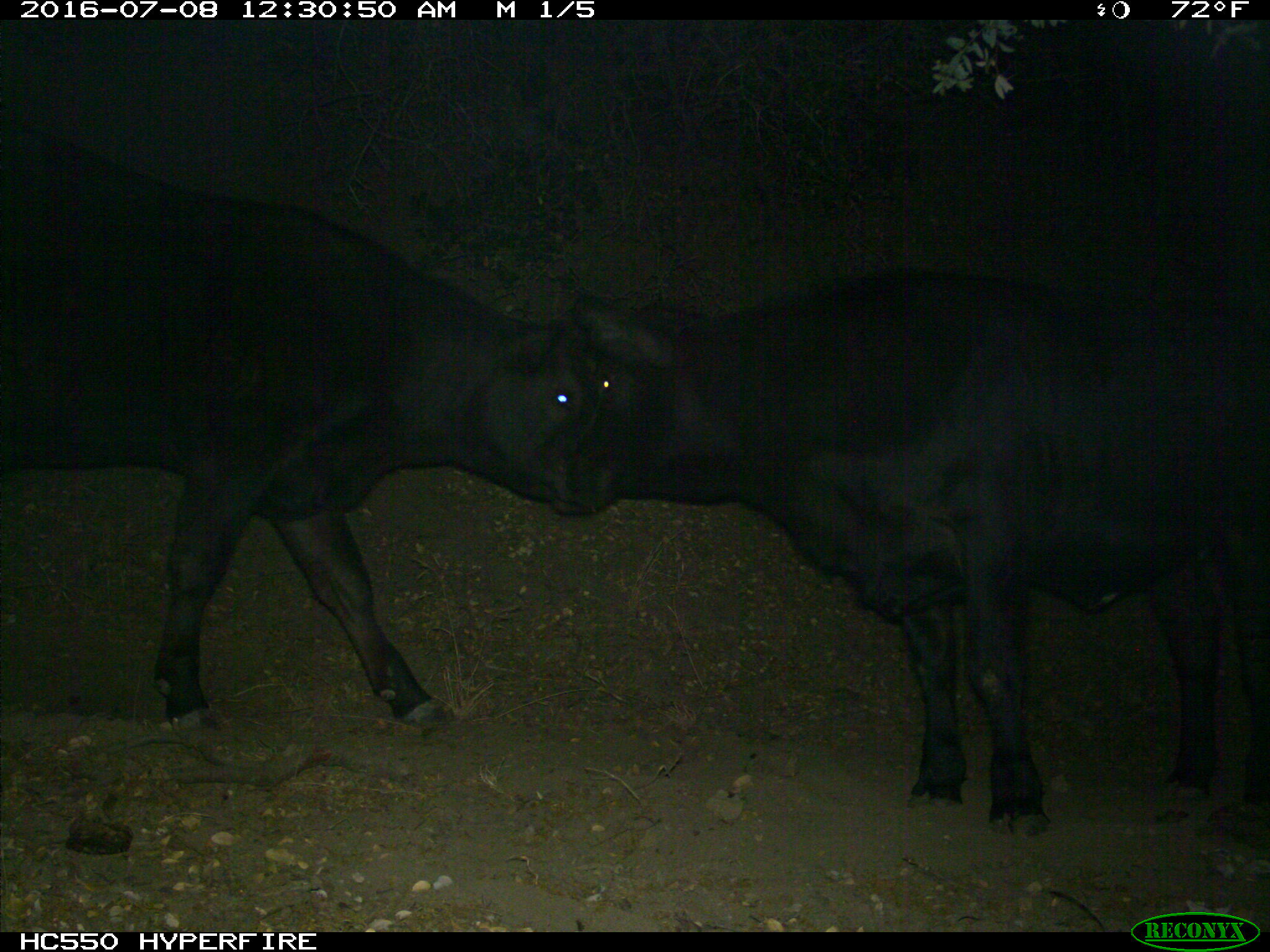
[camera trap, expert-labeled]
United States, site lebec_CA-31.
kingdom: Animalia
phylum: Chordata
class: Mammalia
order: Artiodactyla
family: Bovidae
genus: Bos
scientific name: Bos taurus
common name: domestic cow